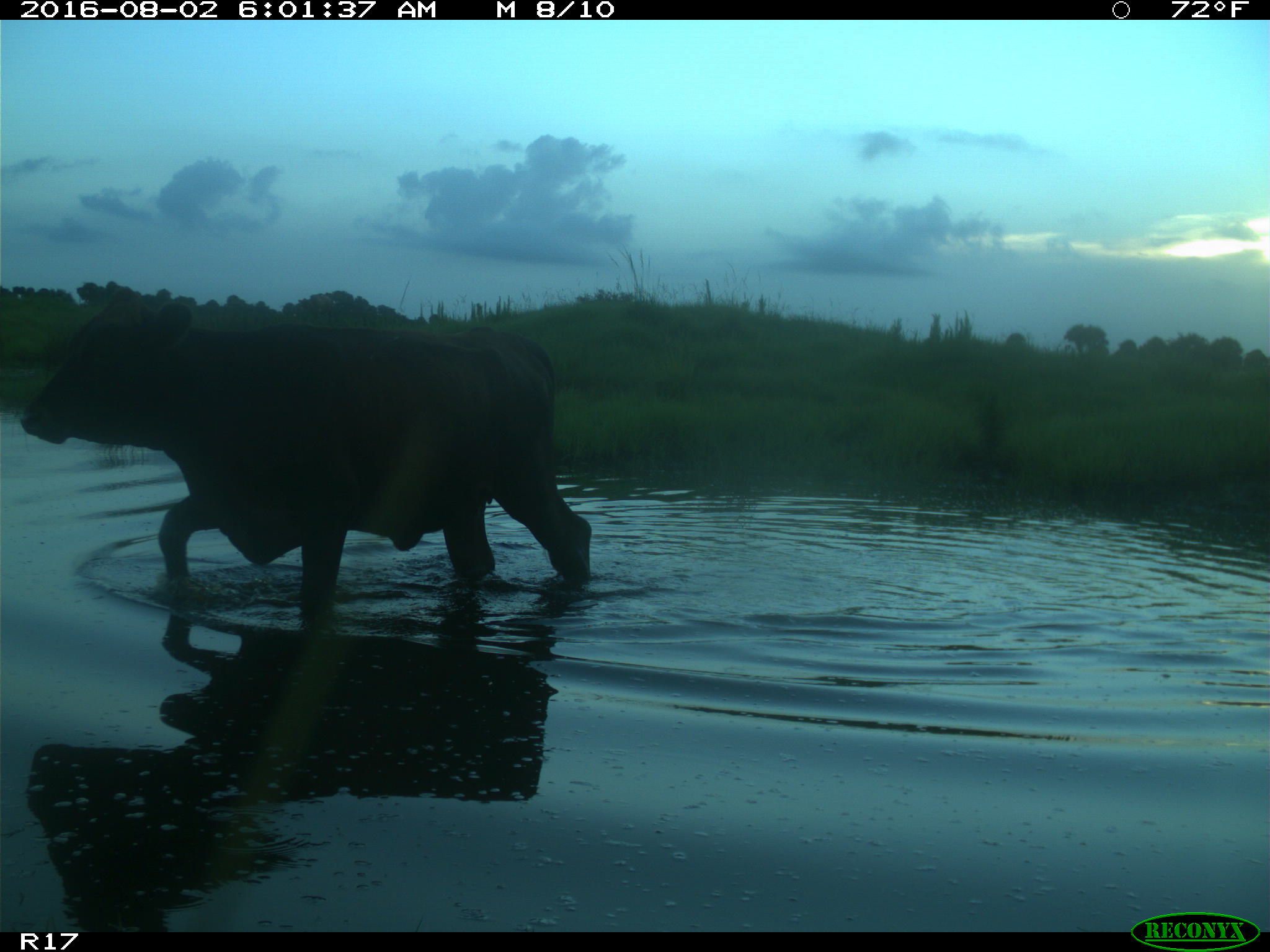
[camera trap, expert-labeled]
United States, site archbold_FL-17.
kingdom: Animalia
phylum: Chordata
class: Mammalia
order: Artiodactyla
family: Bovidae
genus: Bos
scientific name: Bos taurus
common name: domestic cow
Bos taurus (domestic cow).